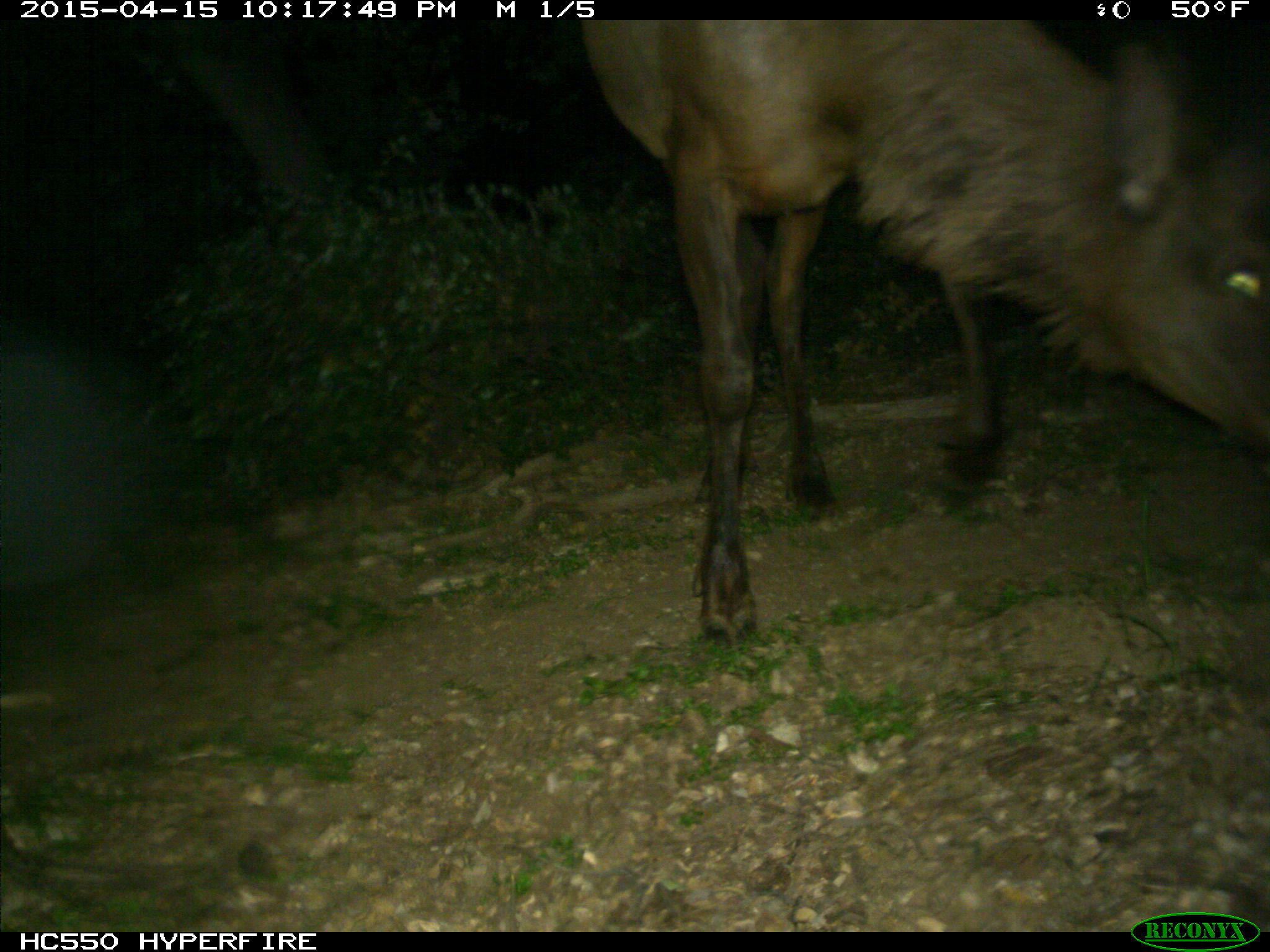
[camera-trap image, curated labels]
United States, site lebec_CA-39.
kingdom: Animalia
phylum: Chordata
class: Mammalia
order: Artiodactyla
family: Cervidae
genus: Cervus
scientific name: Cervus canadensis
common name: elk